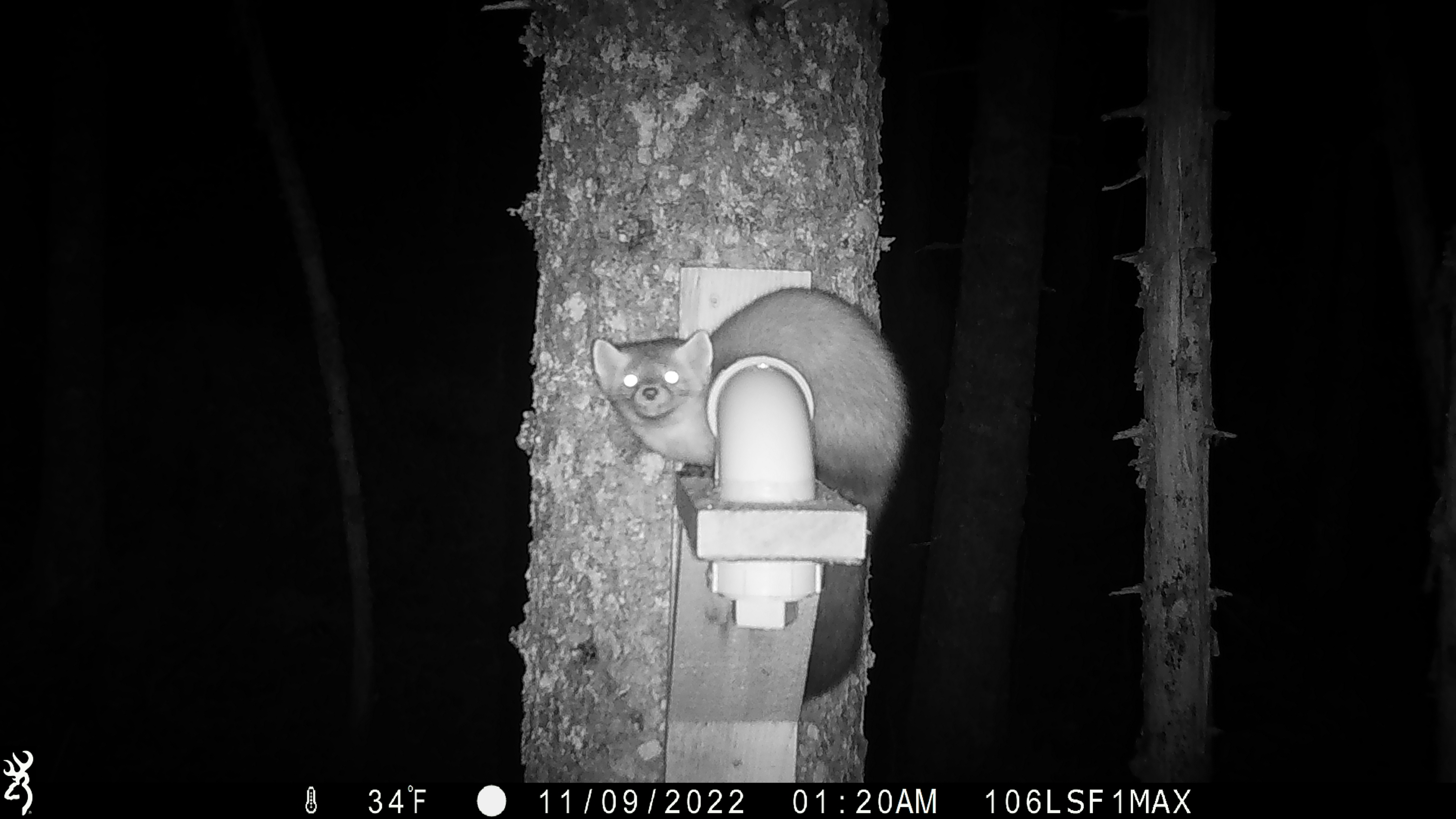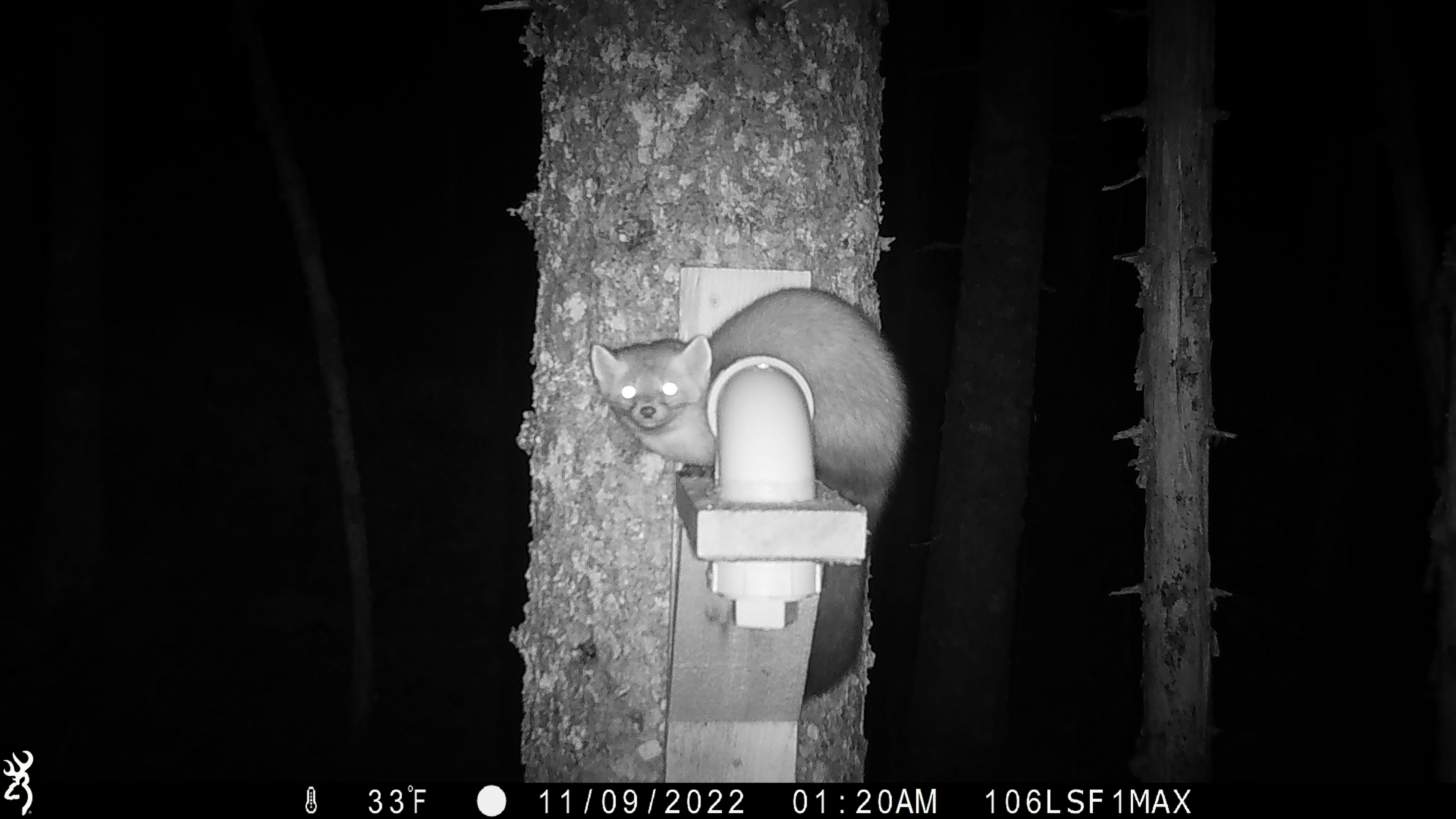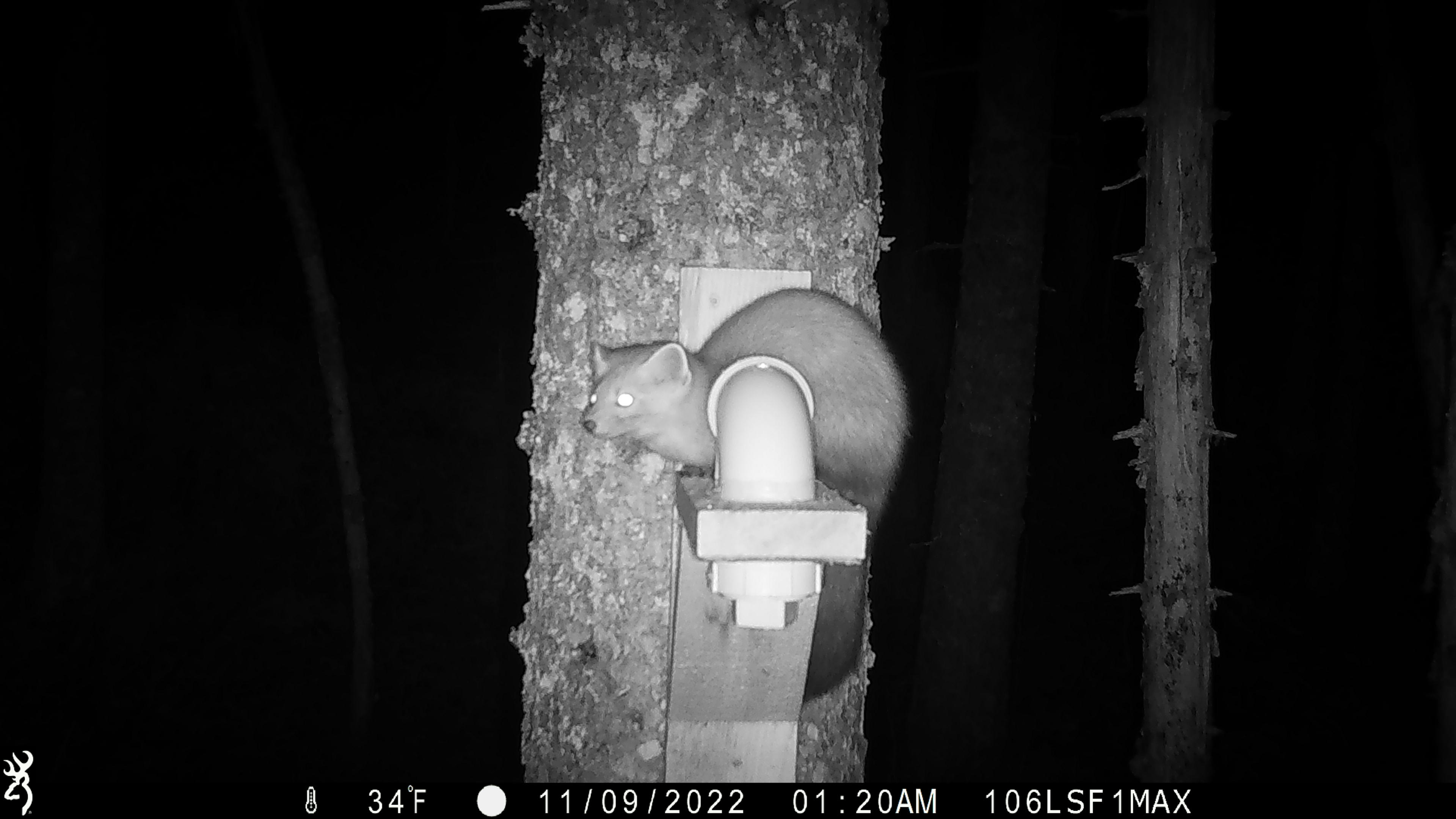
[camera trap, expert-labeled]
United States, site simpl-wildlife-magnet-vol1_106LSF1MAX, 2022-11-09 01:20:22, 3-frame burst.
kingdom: Animalia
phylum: Chordata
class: Mammalia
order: Carnivora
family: Mustelidae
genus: Martes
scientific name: Martes americana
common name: american marten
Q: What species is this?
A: American marten (Martes americana).